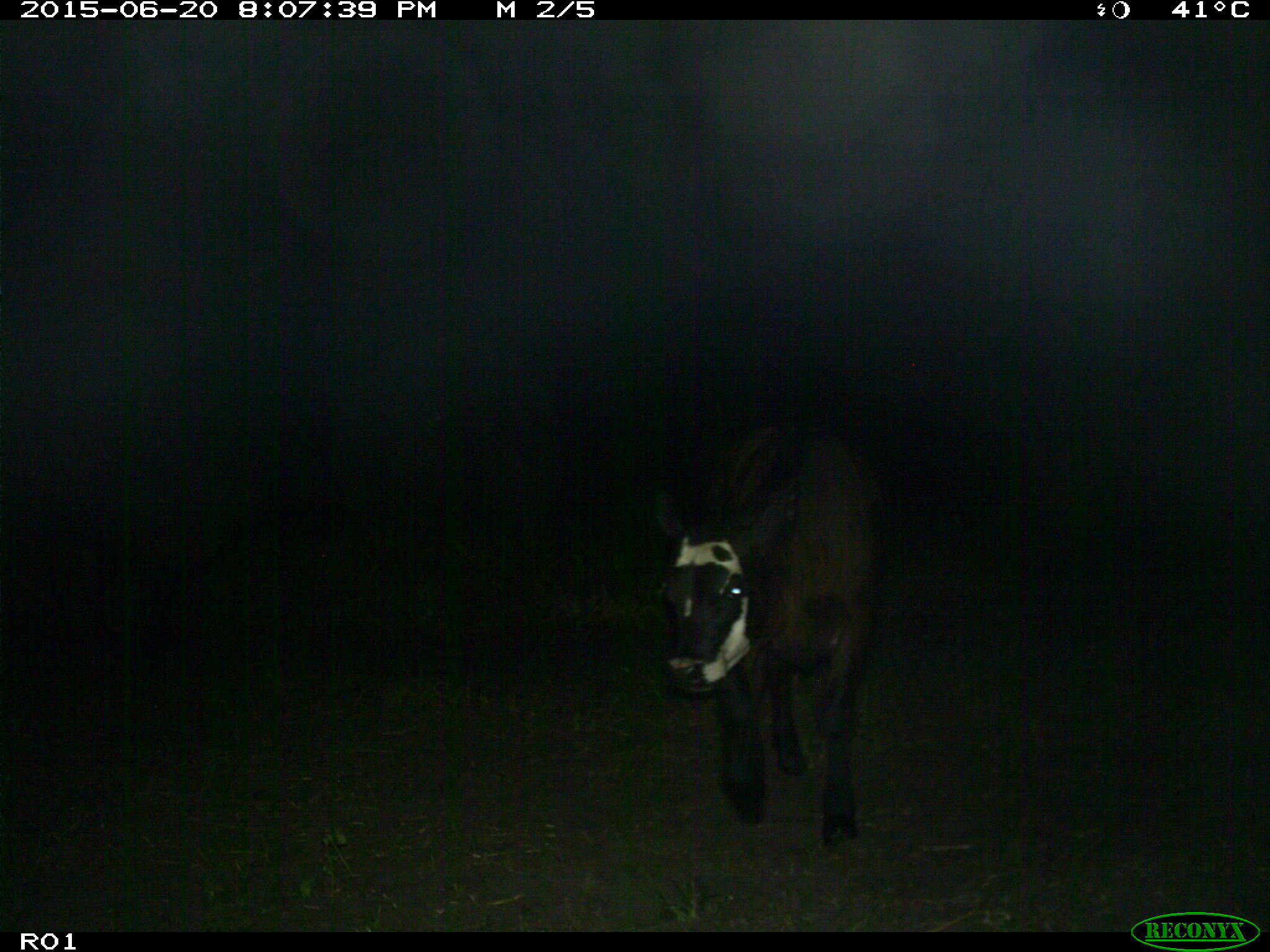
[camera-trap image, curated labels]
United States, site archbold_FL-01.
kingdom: Animalia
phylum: Chordata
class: Mammalia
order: Artiodactyla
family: Bovidae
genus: Bos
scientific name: Bos taurus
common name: domestic cow